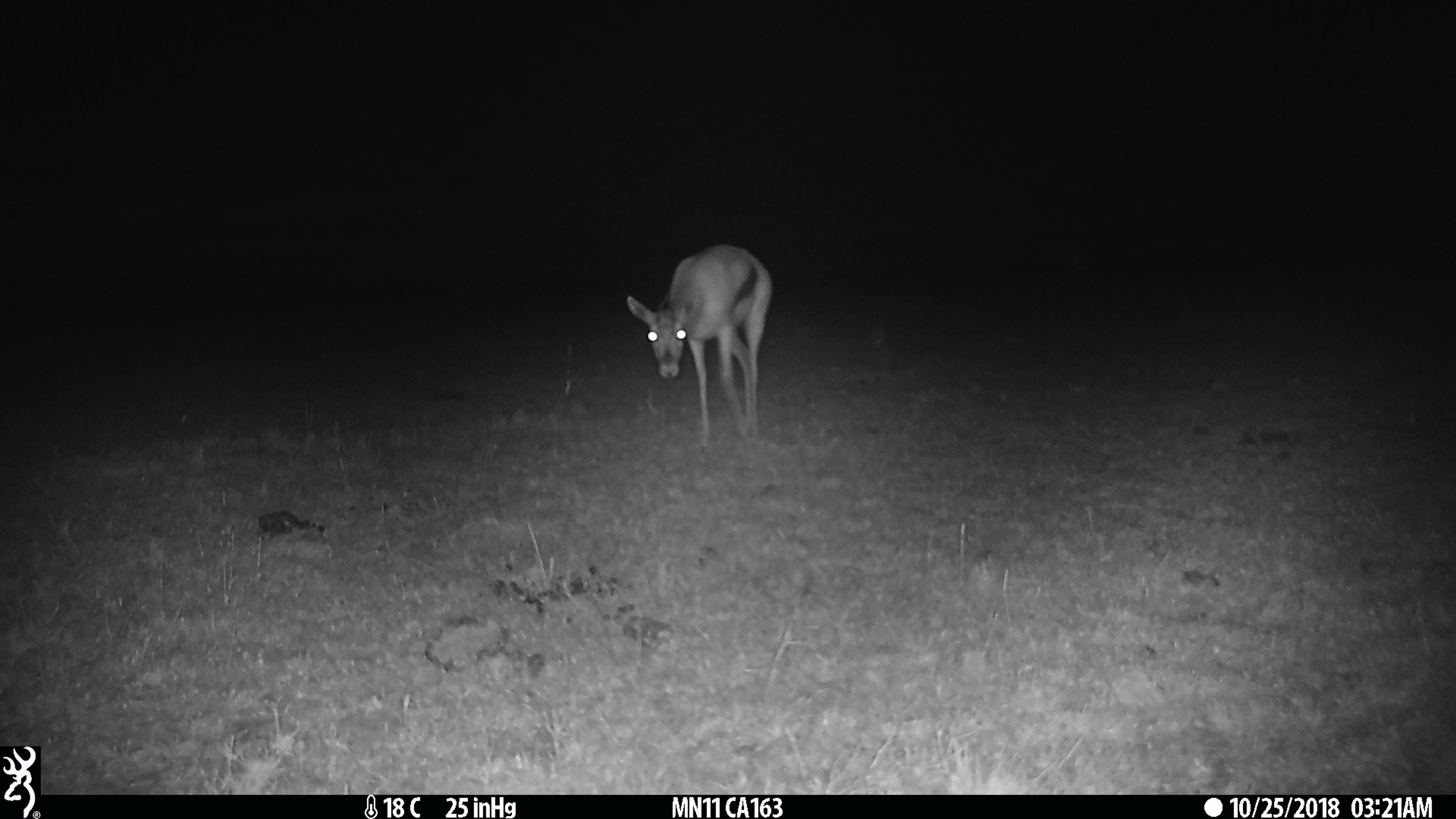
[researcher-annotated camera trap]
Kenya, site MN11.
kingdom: Animalia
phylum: Chordata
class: Mammalia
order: Artiodactyla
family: Bovidae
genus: Eudorcas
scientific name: Eudorcas thomsonii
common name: thomon's gazelle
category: gazelle thomsons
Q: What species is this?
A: Gazelle thomsons (thomon's gazelle) (Eudorcas thomsonii).